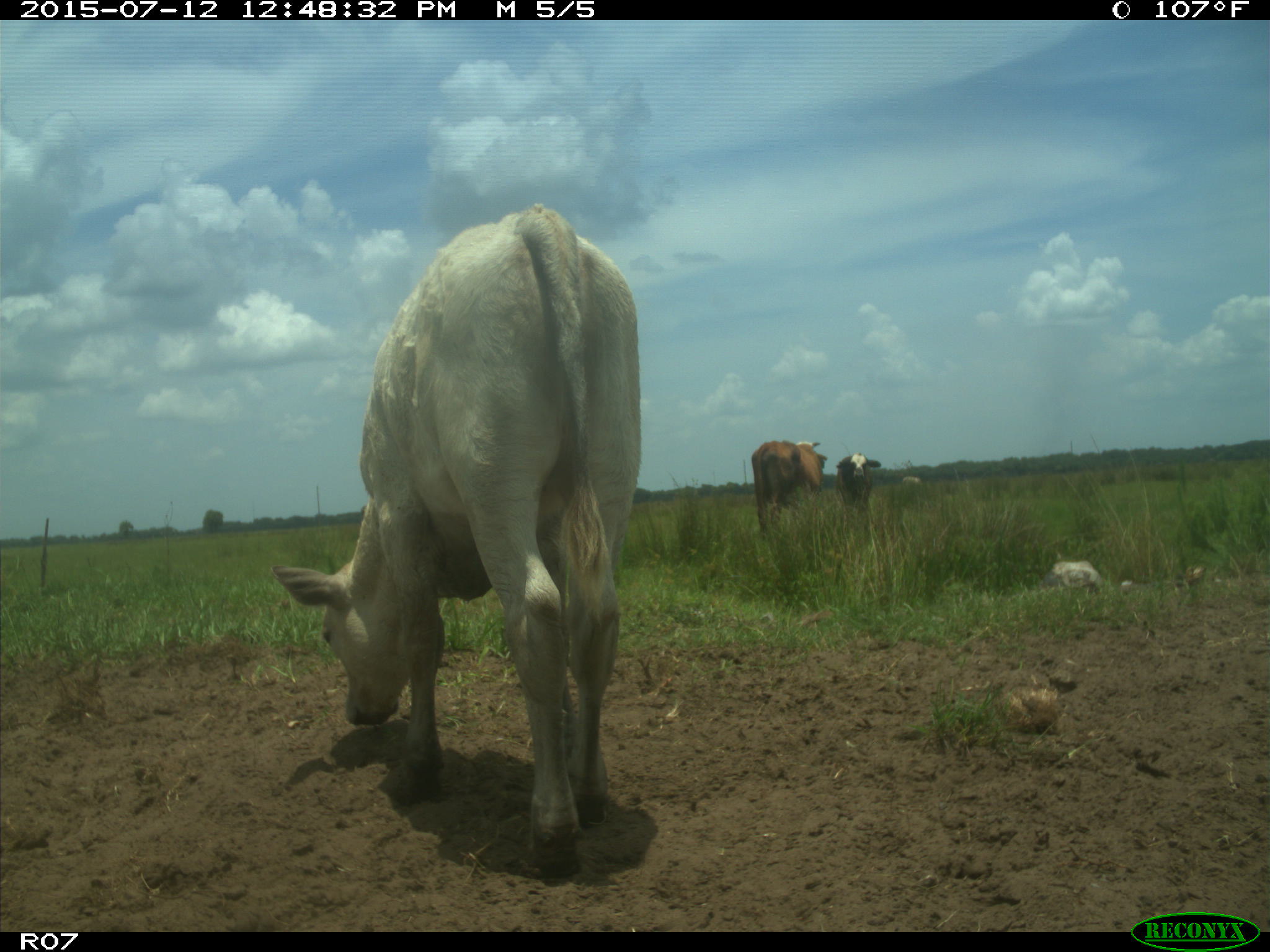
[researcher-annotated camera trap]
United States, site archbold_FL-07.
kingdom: Animalia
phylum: Chordata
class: Mammalia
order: Artiodactyla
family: Bovidae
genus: Bos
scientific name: Bos taurus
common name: domestic cow